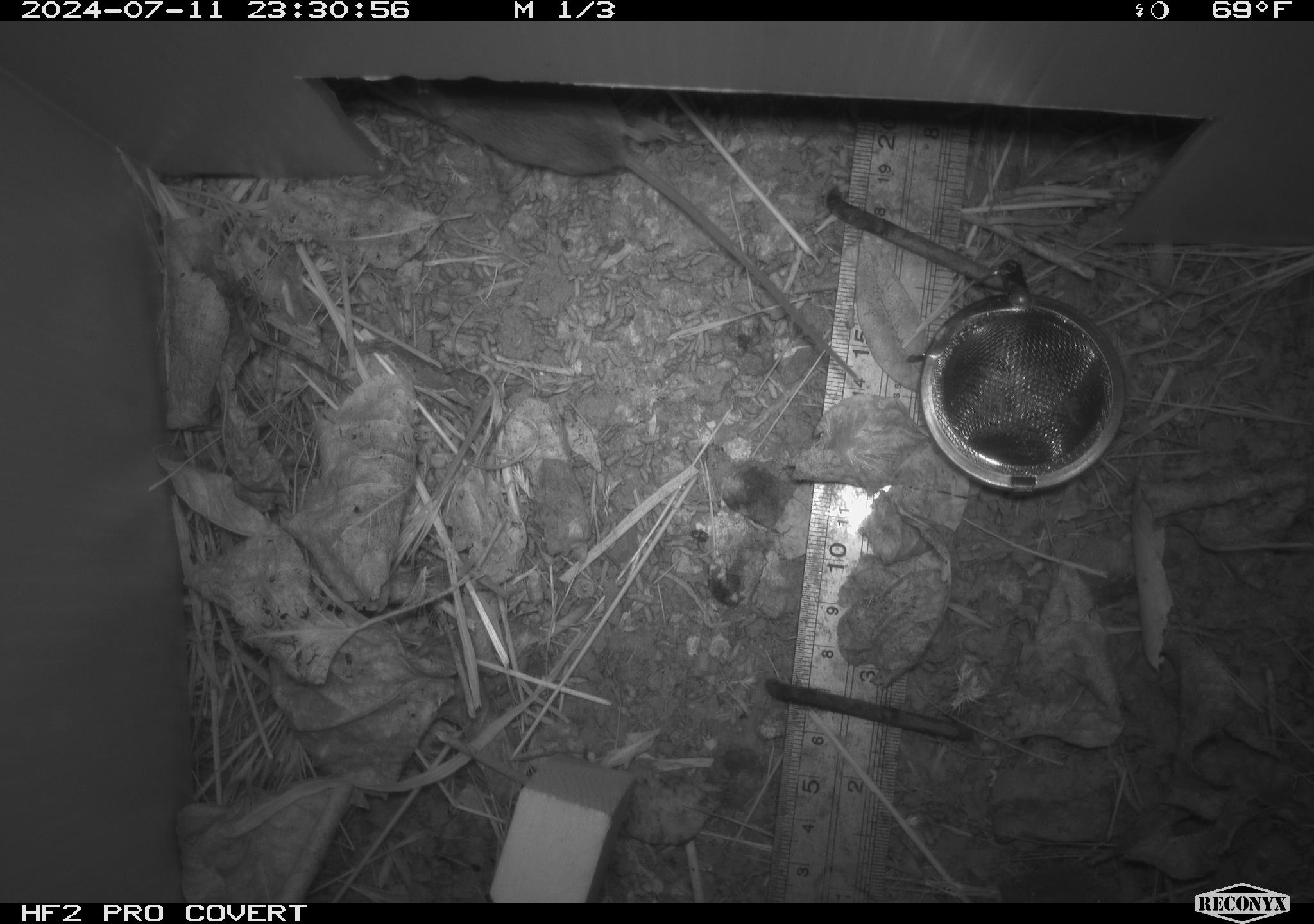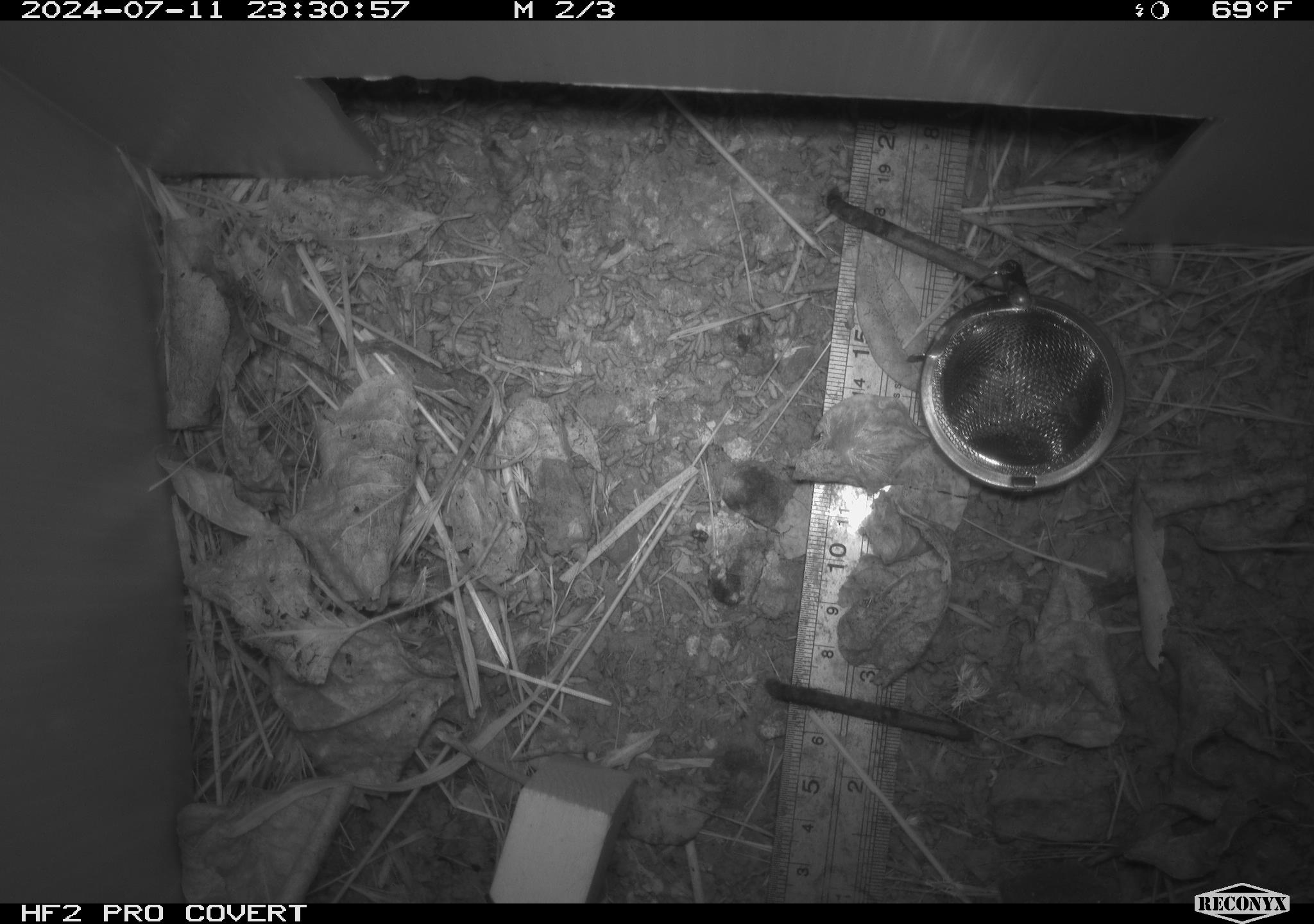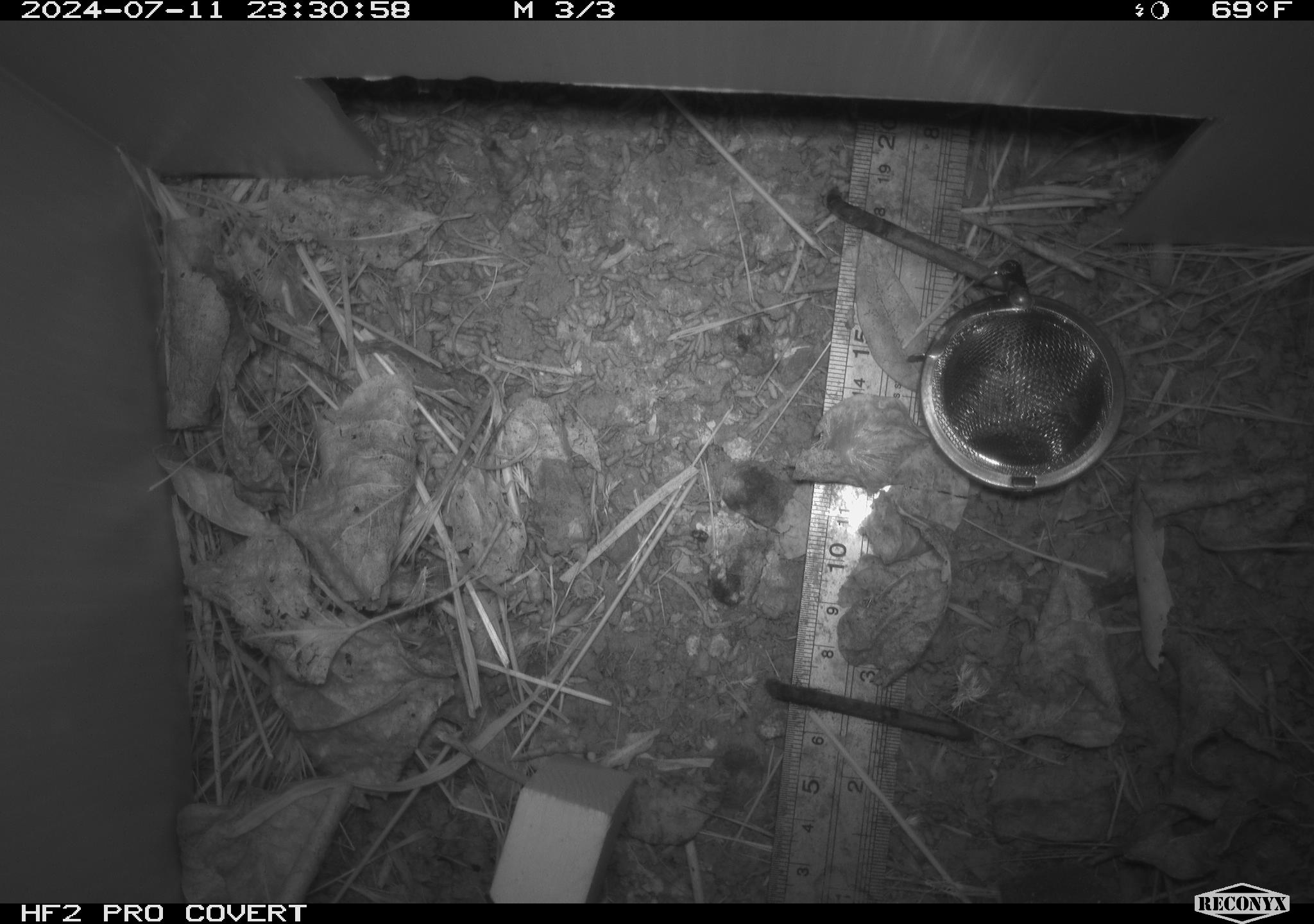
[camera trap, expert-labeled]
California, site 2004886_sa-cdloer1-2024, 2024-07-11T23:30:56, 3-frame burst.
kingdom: Animalia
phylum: Chordata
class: Mammalia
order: Rodentia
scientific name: Rodentia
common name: mouse species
Mouse species (Rodentia).